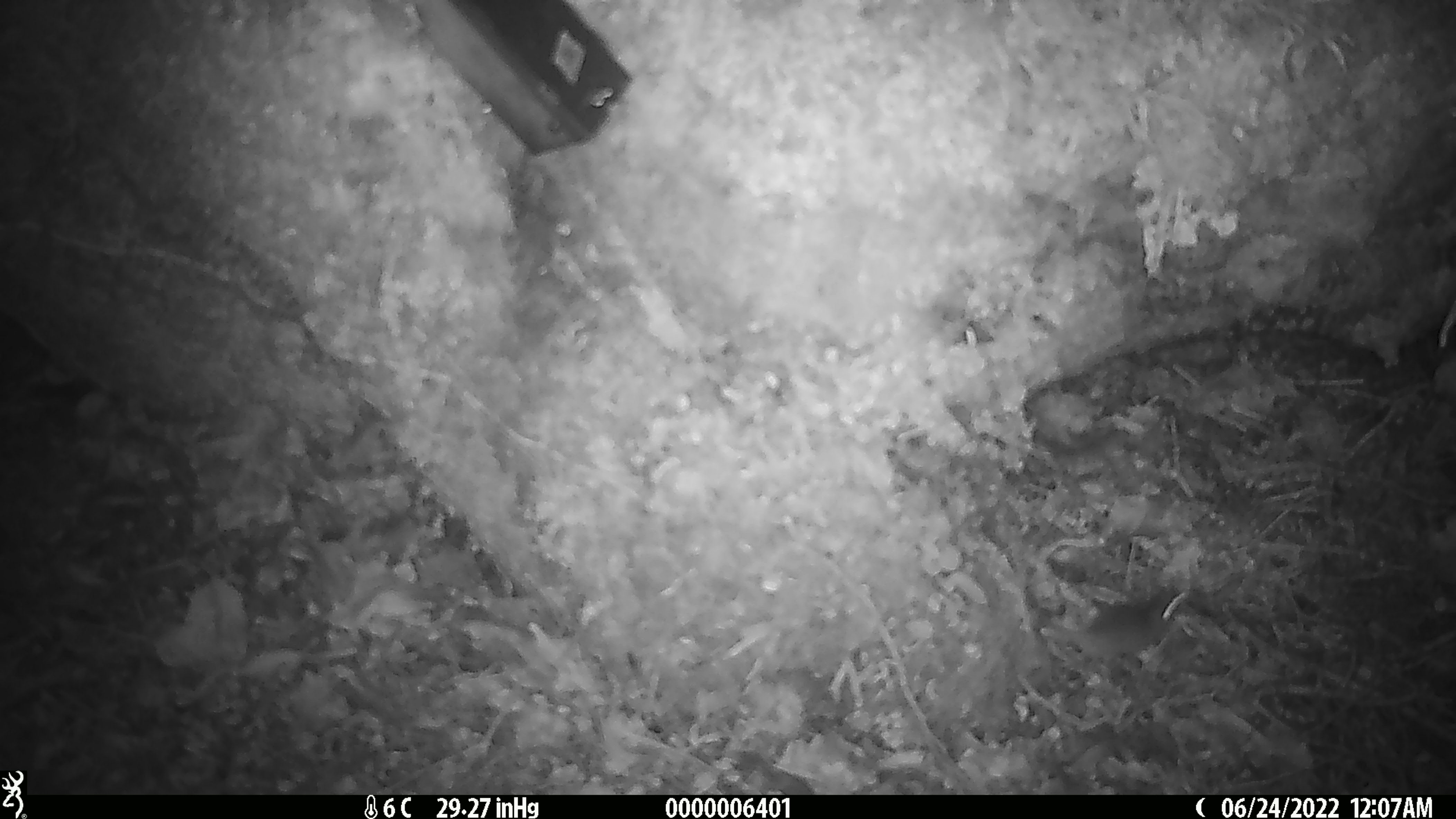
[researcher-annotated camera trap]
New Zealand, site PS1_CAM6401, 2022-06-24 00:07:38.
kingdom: Animalia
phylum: Chordata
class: Mammalia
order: Rodentia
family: Muridae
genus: Mus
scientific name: Mus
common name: mouse